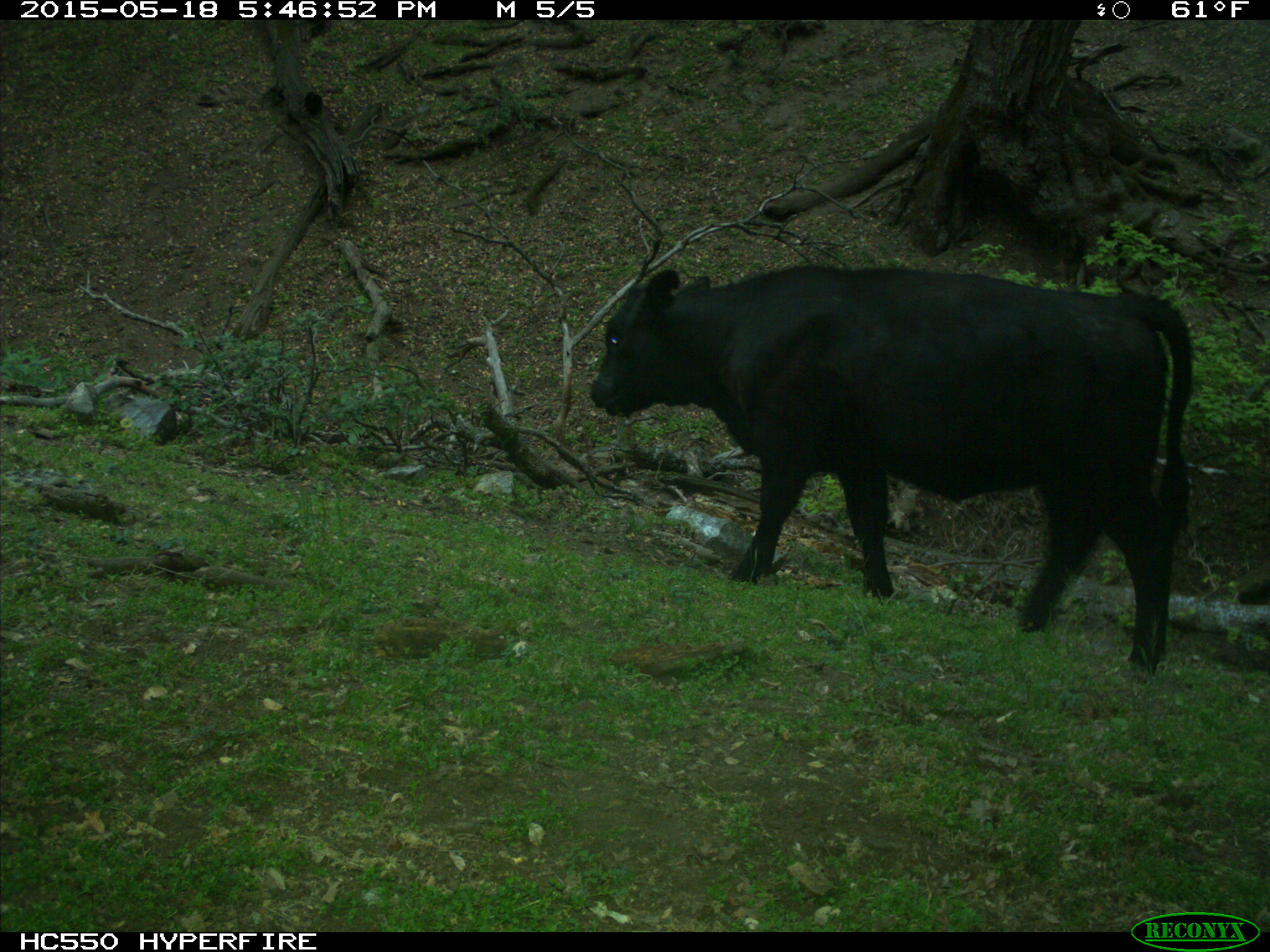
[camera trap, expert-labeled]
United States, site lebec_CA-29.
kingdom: Animalia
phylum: Chordata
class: Mammalia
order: Artiodactyla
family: Bovidae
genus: Bos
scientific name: Bos taurus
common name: domestic cow